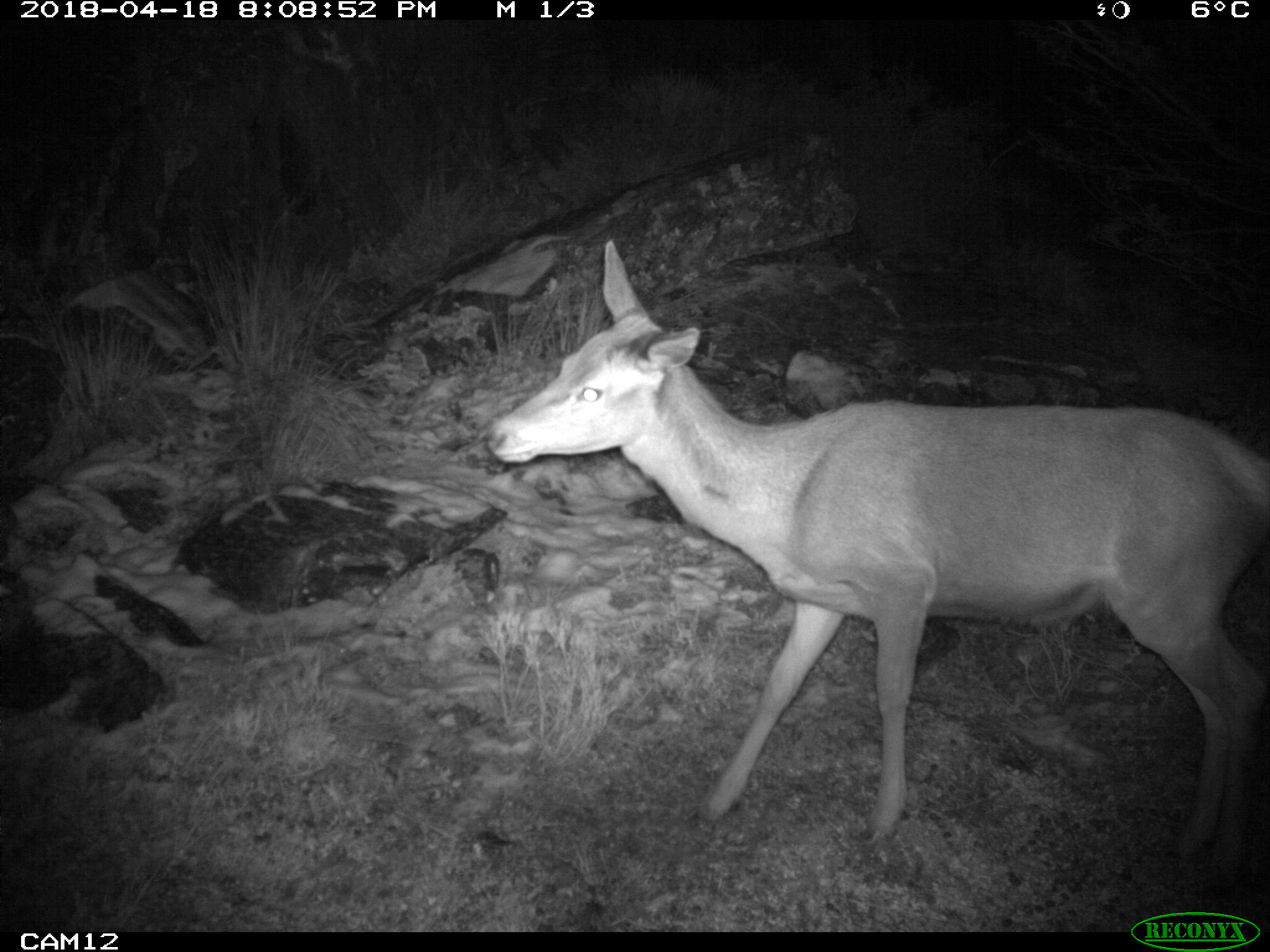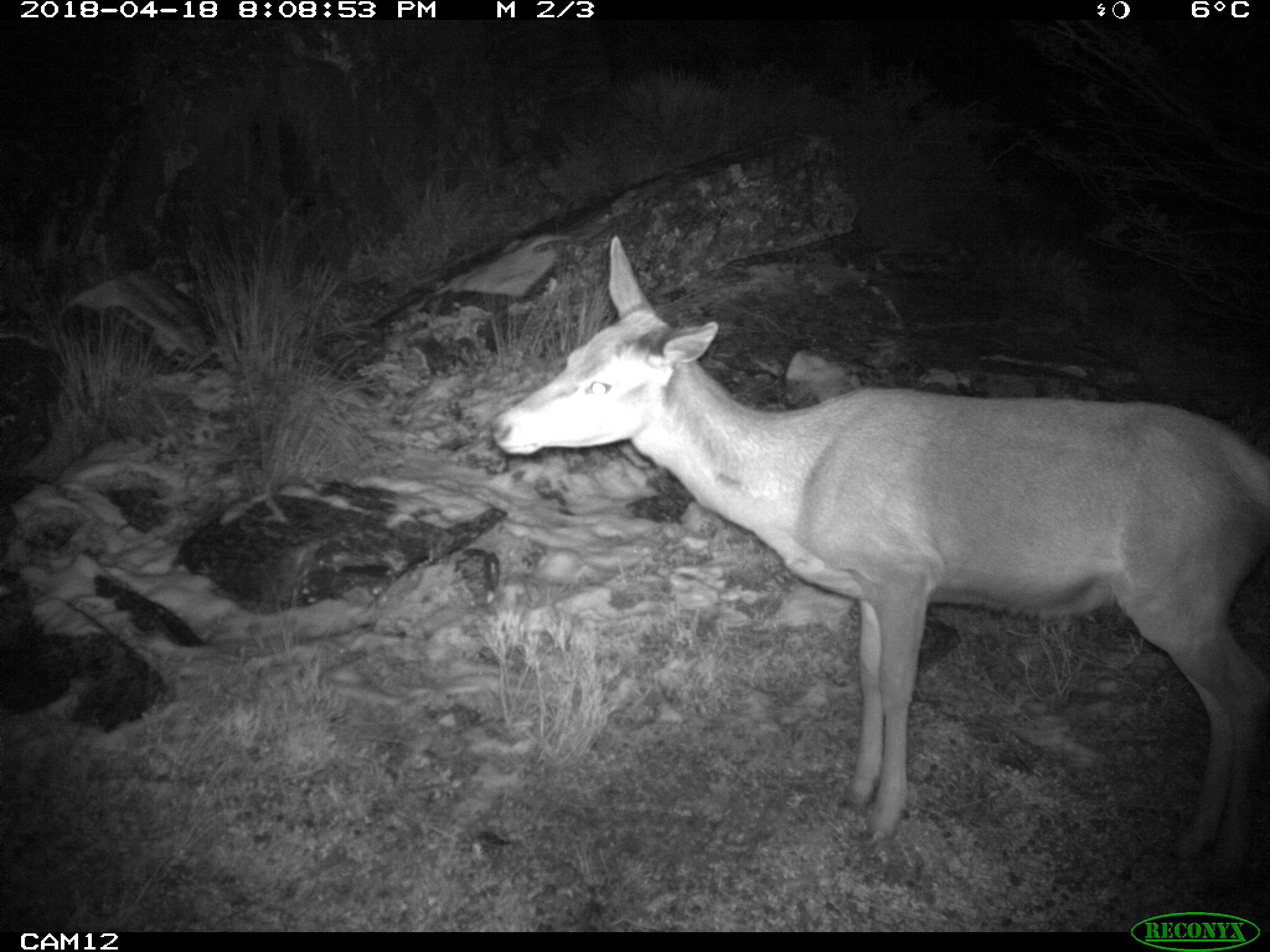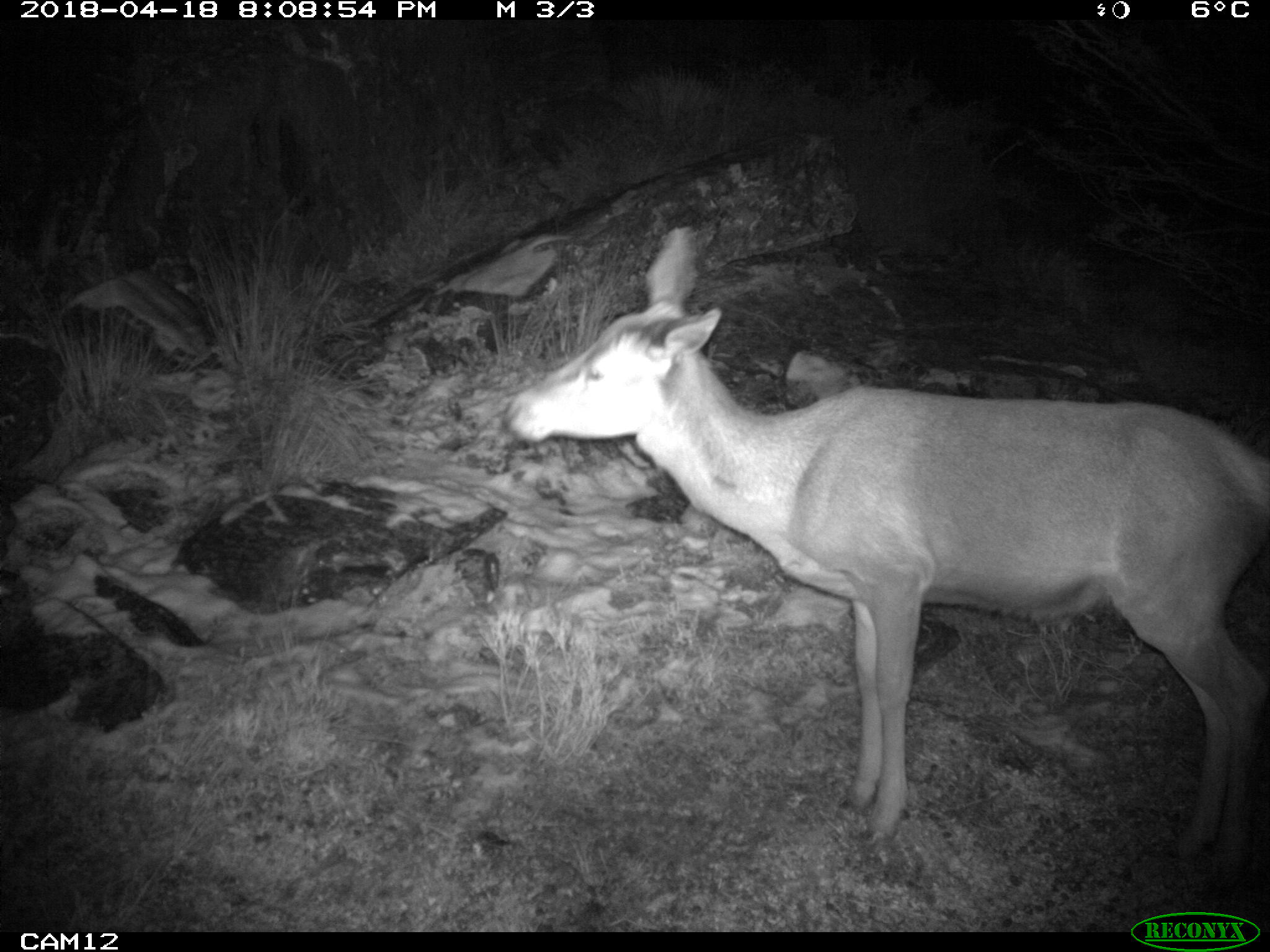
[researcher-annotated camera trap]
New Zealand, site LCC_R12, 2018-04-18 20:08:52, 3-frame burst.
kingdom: Animalia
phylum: Chordata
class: Mammalia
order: Artiodactyla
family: Cervidae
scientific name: Cervidae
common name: deer